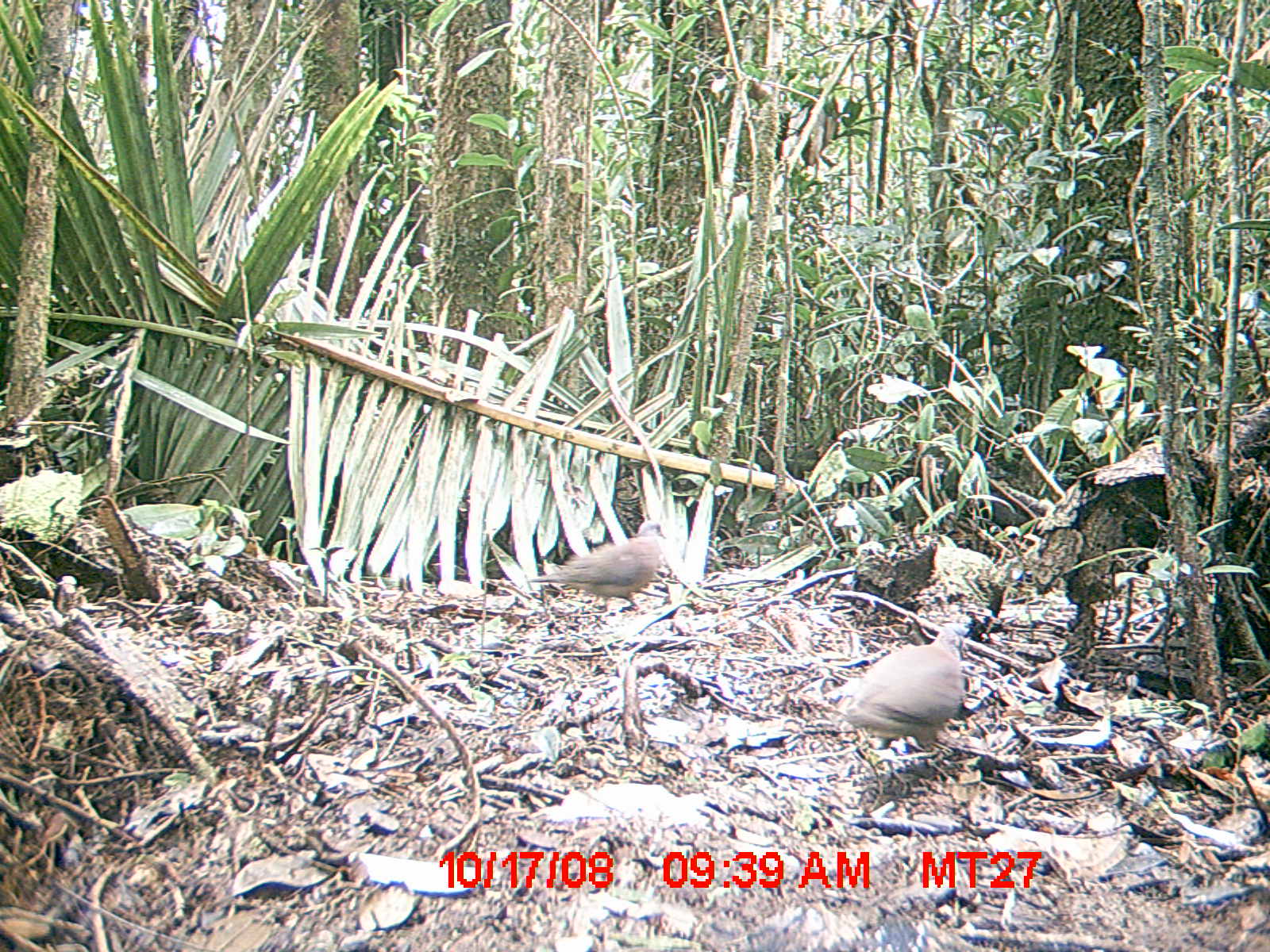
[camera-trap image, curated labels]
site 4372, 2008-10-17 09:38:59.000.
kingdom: Animalia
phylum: Chordata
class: Aves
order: Columbiformes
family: Columbidae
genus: Streptopelia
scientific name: Streptopelia picturata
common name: madagascar turtle-dove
Streptopelia picturata (madagascar turtle-dove), count 2.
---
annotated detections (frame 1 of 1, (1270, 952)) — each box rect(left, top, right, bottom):
streptopelia picturata: rect(827, 621, 971, 755); rect(526, 519, 667, 615)